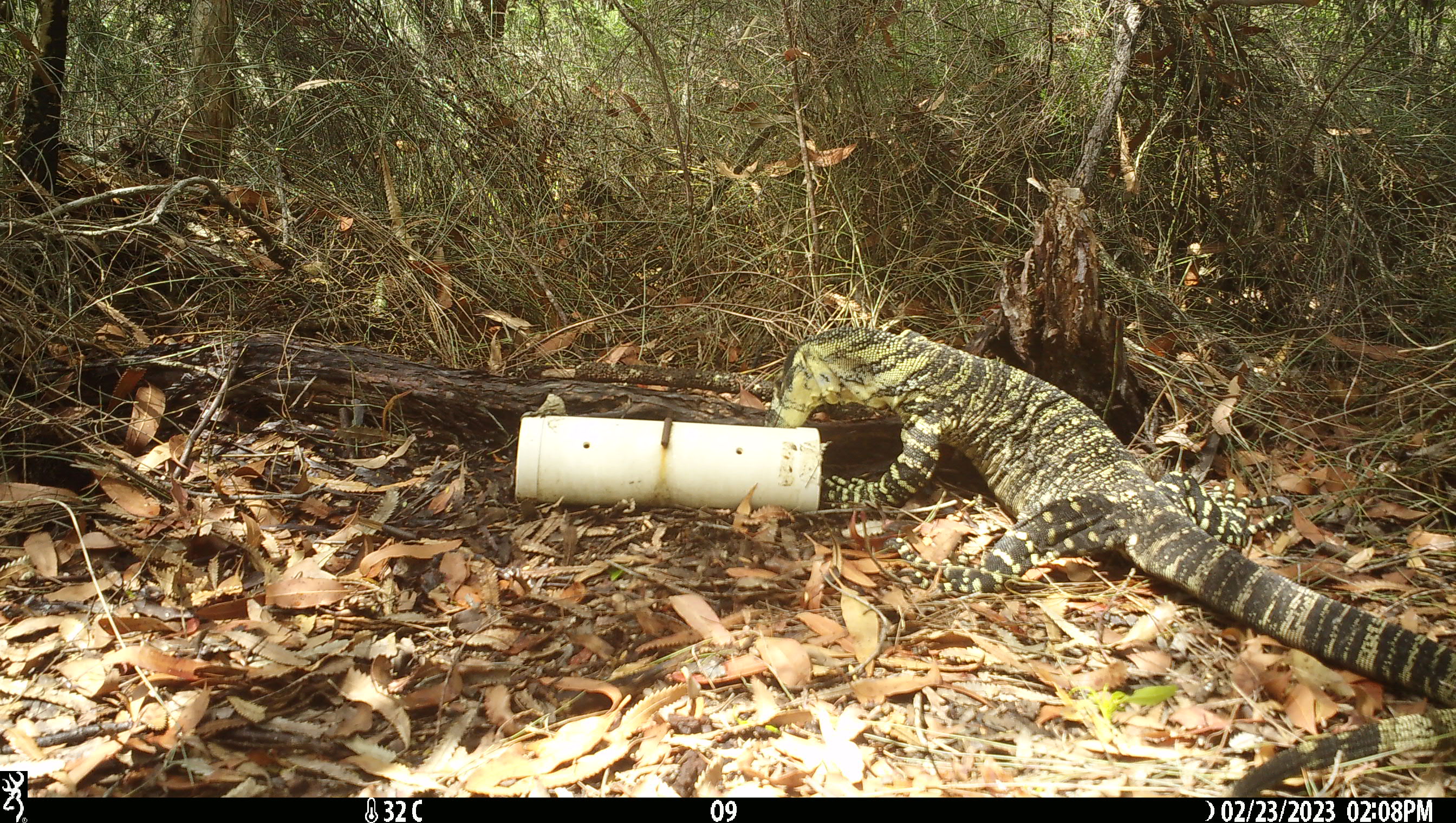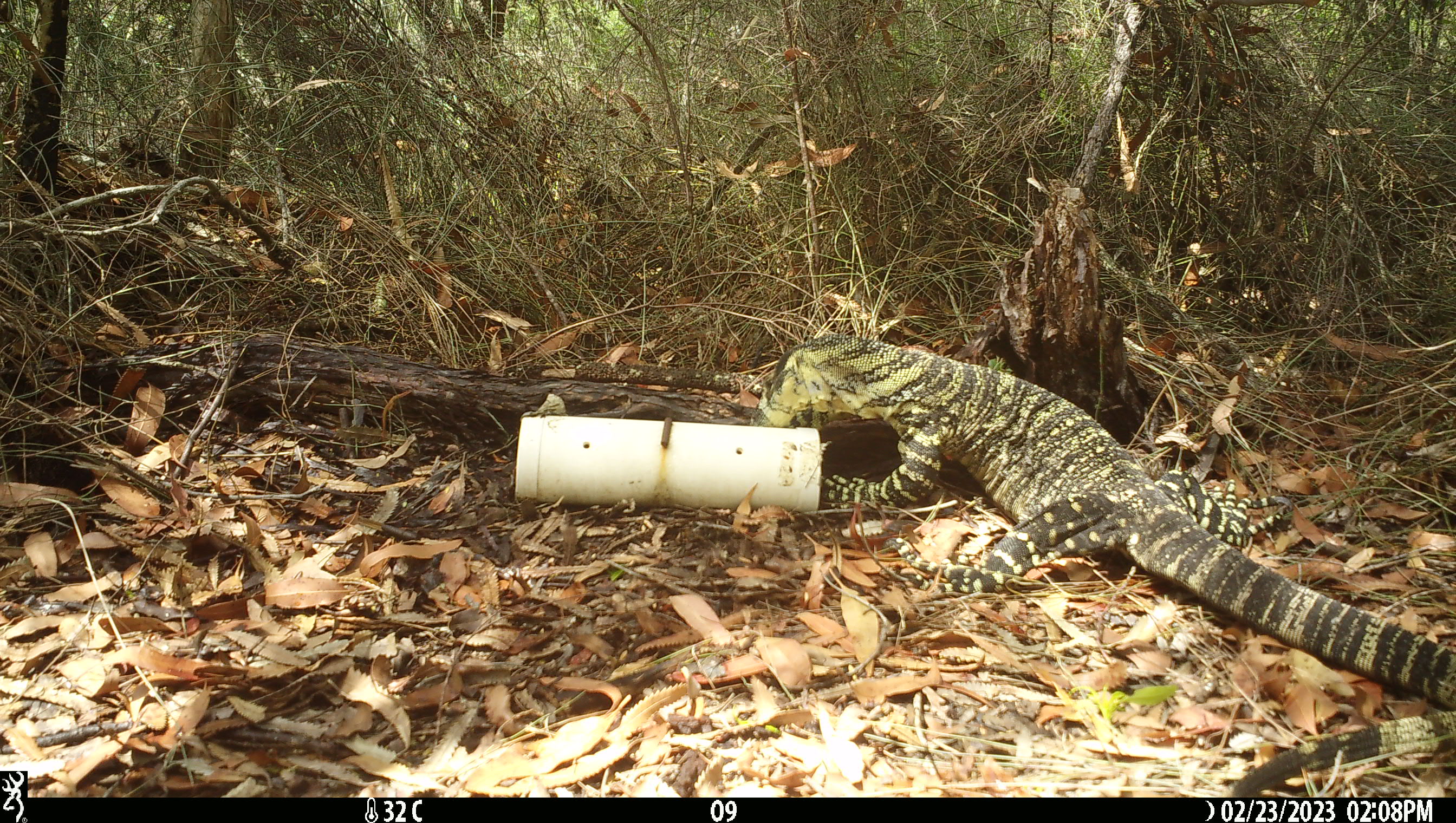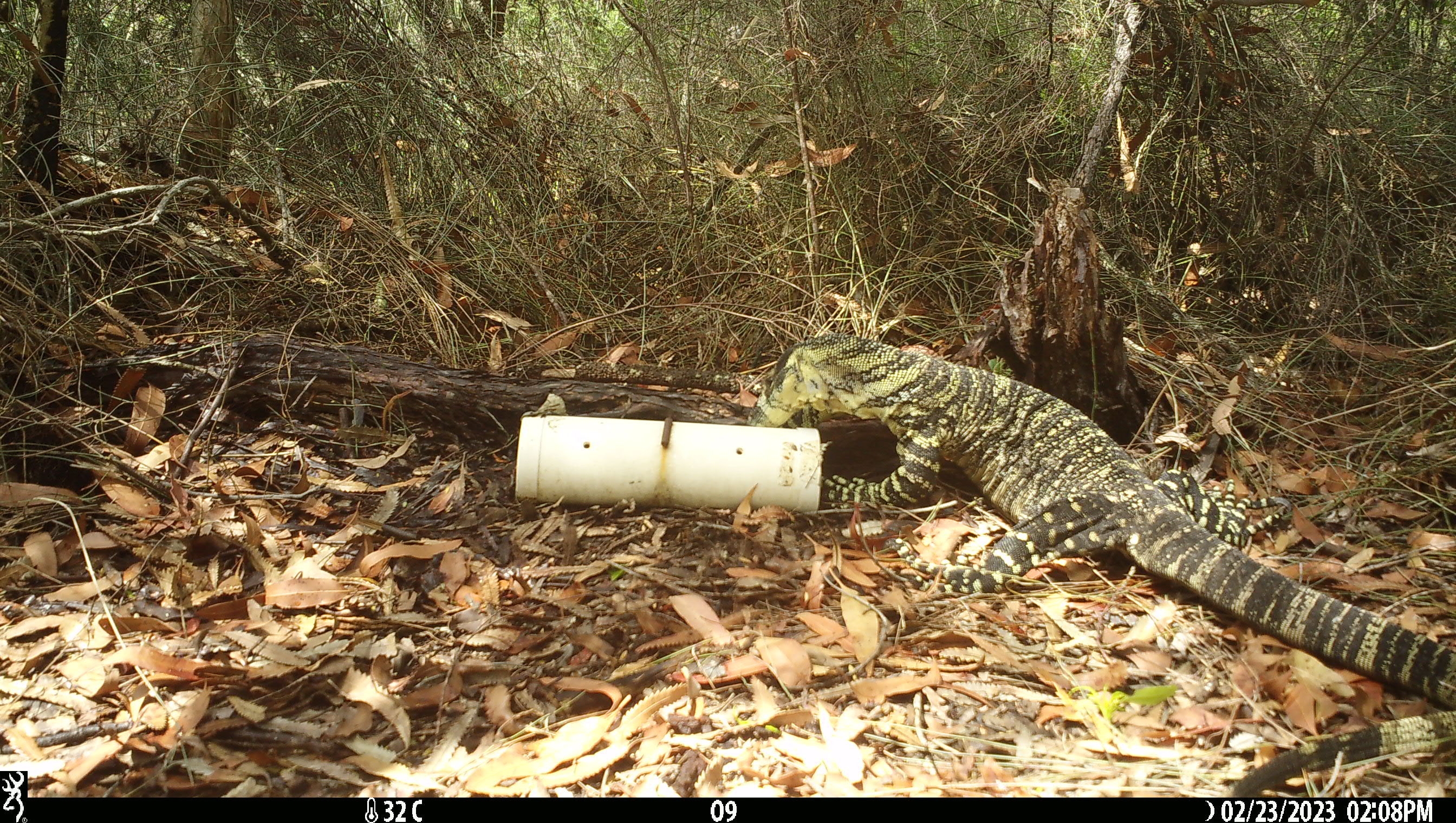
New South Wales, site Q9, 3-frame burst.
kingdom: Animalia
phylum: Chordata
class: Reptilia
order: Squamata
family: Varanidae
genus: Varanus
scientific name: Varanus varius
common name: lace monitor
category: goanna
Goanna (lace monitor) (Varanus varius).